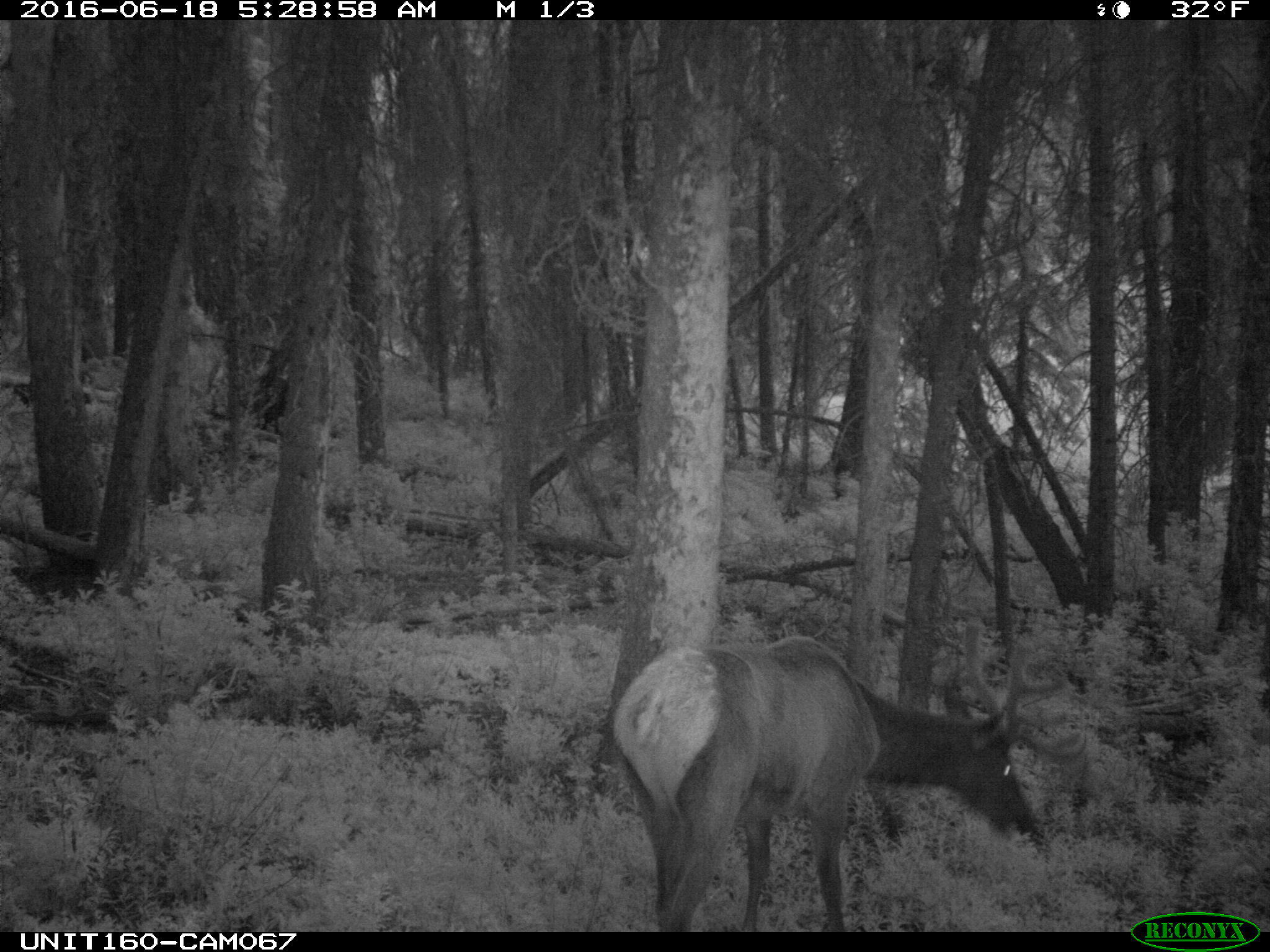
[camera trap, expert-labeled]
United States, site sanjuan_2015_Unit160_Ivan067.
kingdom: Animalia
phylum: Chordata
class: Mammalia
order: Artiodactyla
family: Cervidae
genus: Cervus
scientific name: Cervus elaphus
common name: red deer